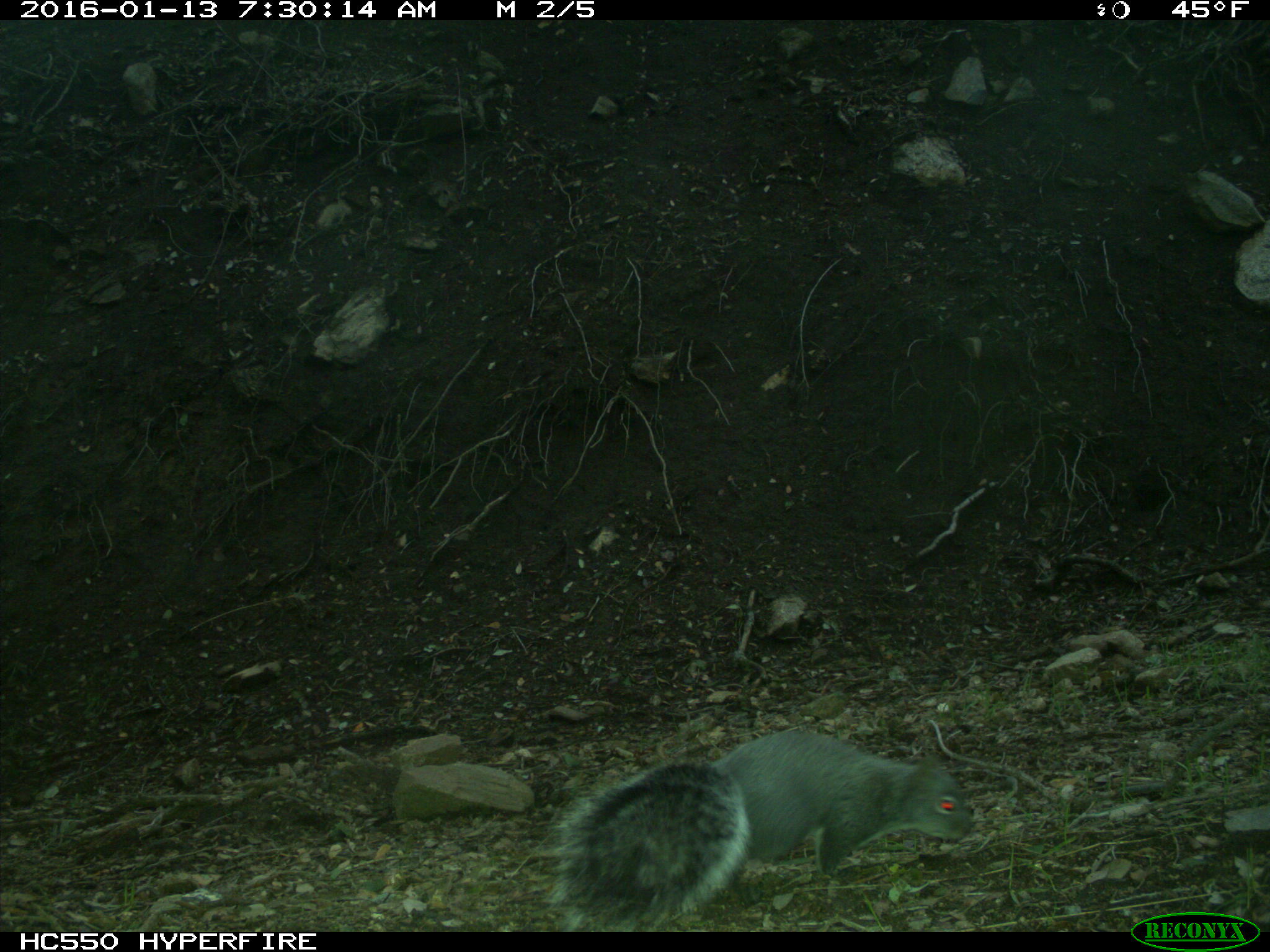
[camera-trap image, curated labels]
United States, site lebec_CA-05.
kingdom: Animalia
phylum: Chordata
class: Mammalia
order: Rodentia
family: Sciuridae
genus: Sciurus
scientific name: Sciurus carolinensis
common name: eastern gray squirrel